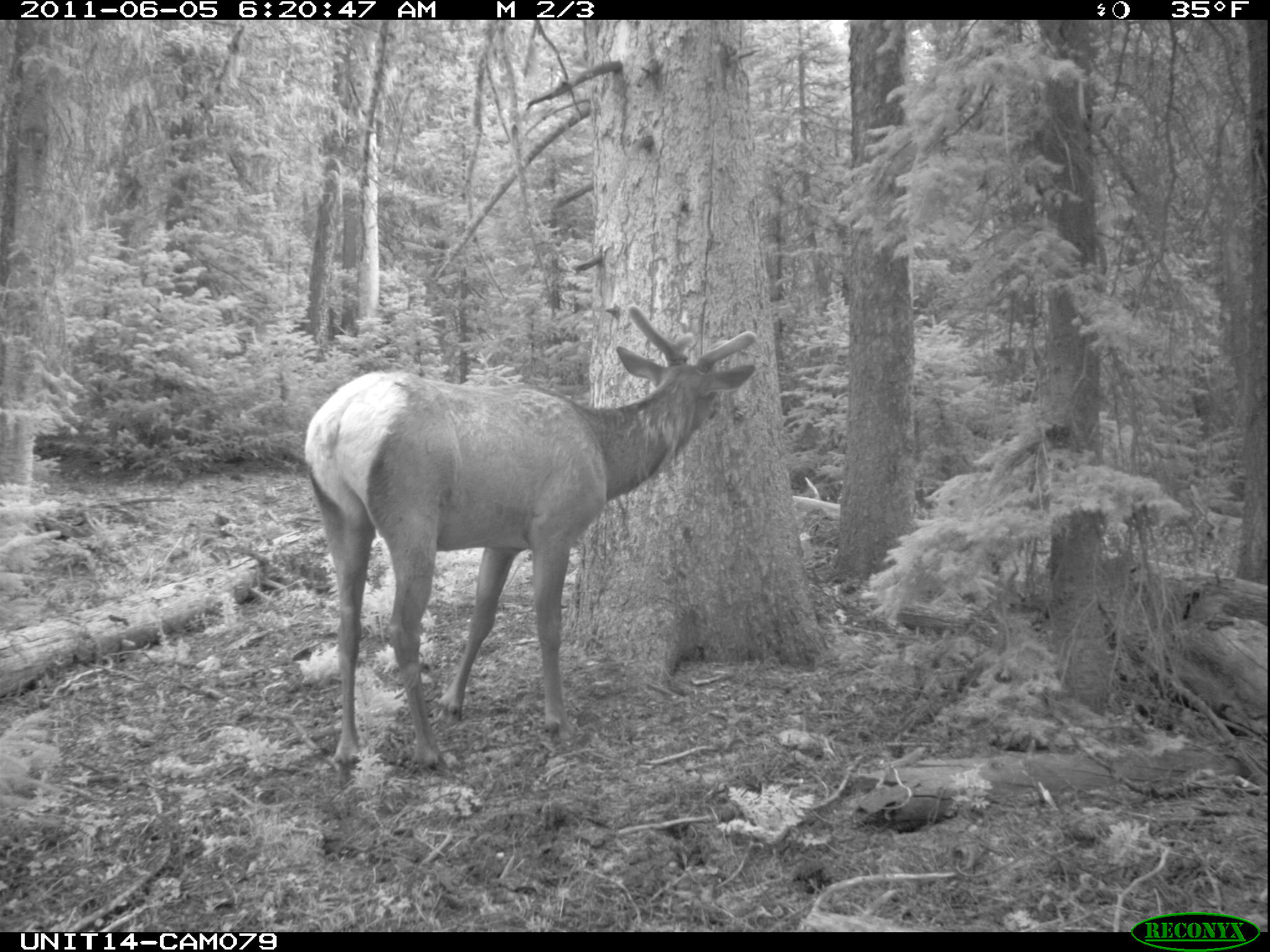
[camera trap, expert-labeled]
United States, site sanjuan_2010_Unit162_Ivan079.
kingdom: Animalia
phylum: Chordata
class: Mammalia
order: Artiodactyla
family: Cervidae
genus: Cervus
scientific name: Cervus elaphus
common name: red deer